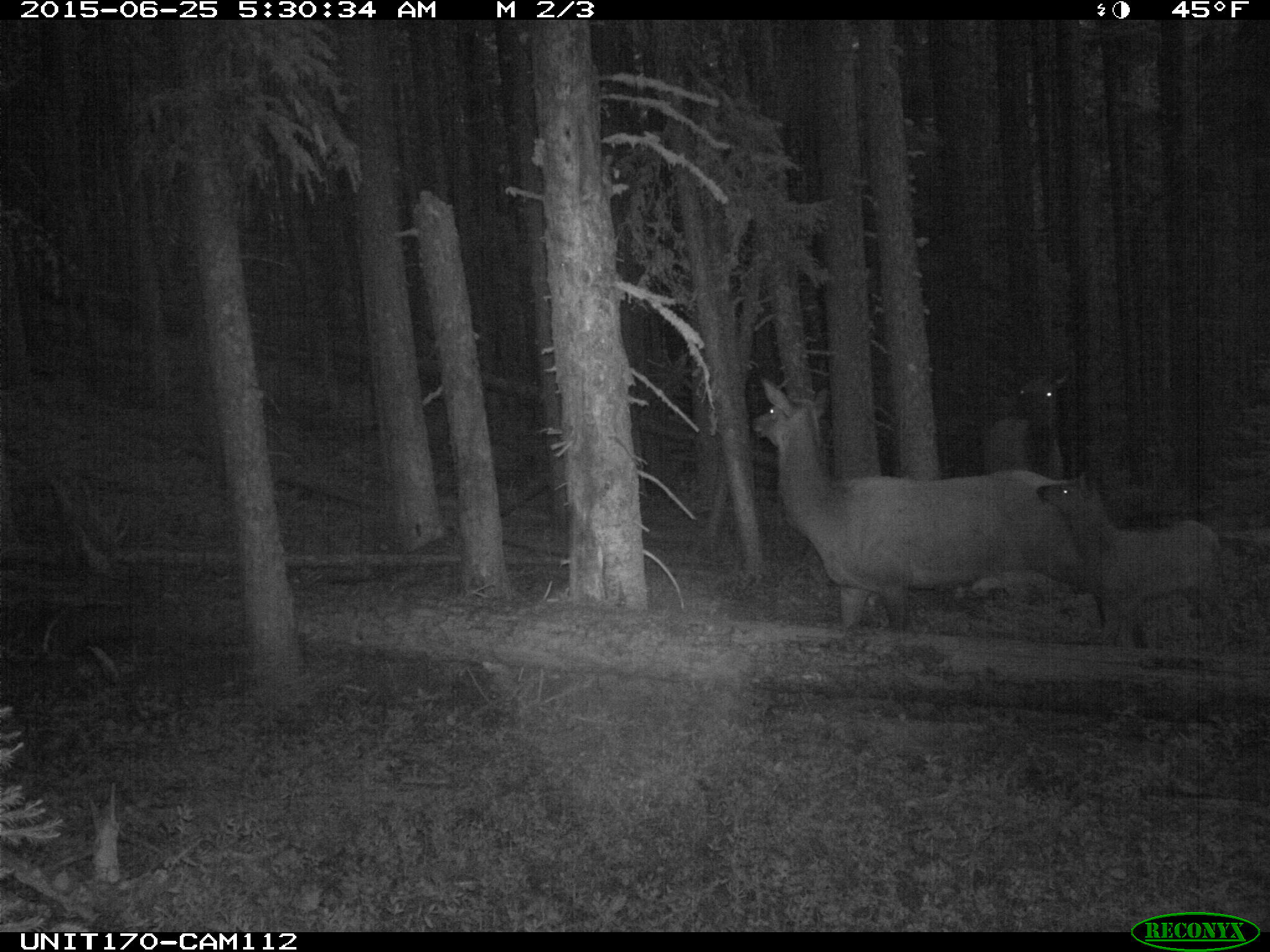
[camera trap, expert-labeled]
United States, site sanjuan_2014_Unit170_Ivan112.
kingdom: Animalia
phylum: Chordata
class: Mammalia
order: Artiodactyla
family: Cervidae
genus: Cervus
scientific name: Cervus elaphus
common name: red deer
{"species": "Cervus elaphus (red deer)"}